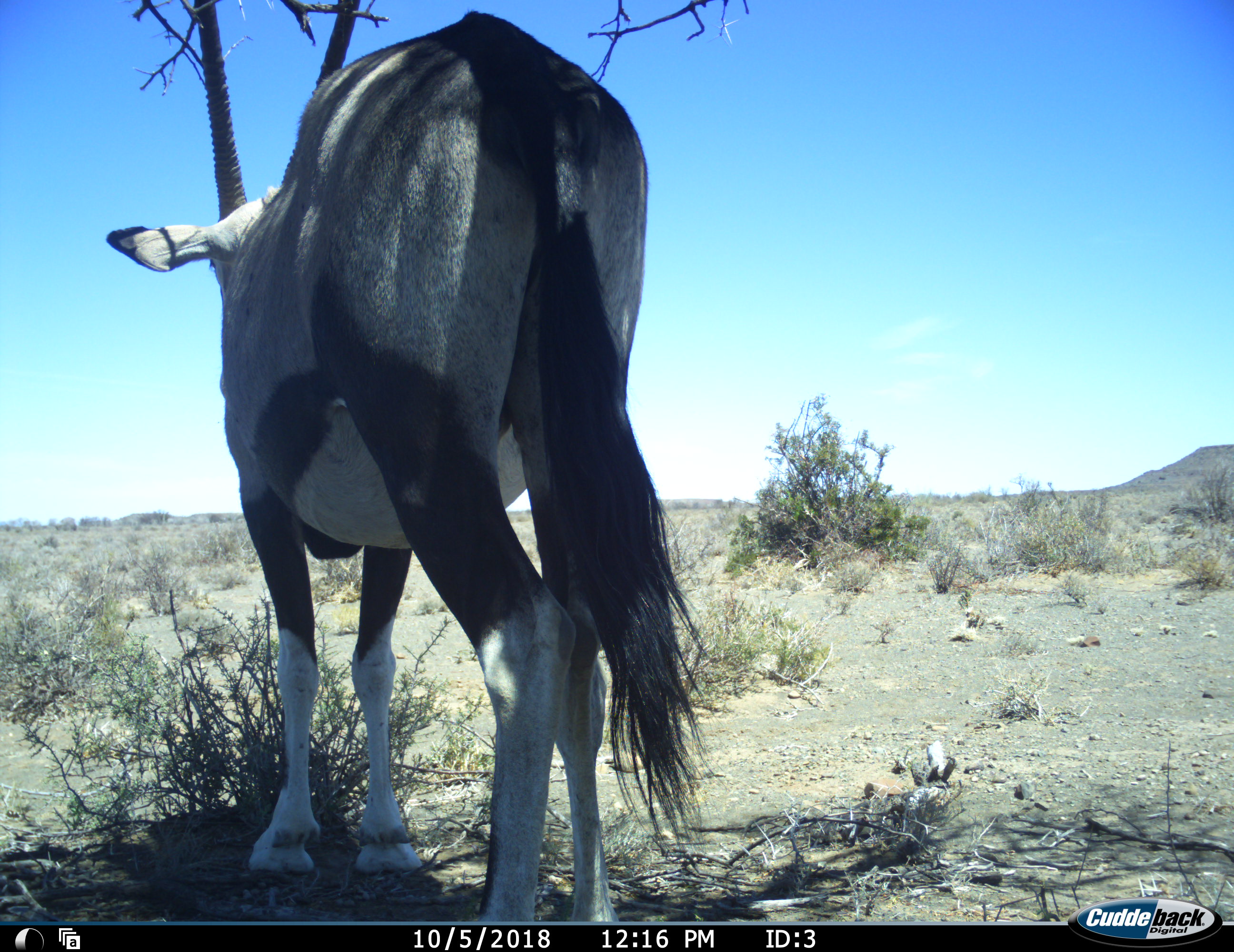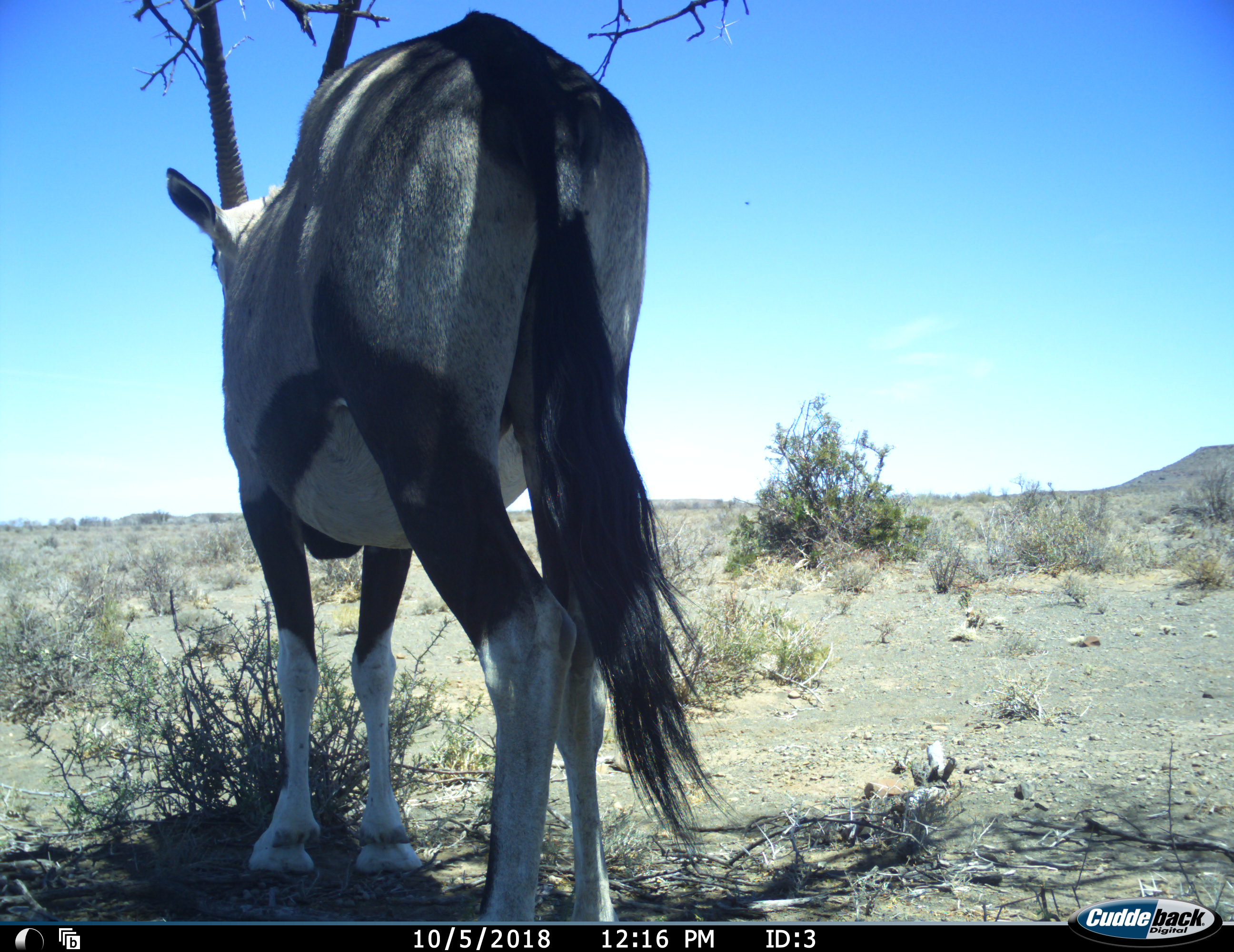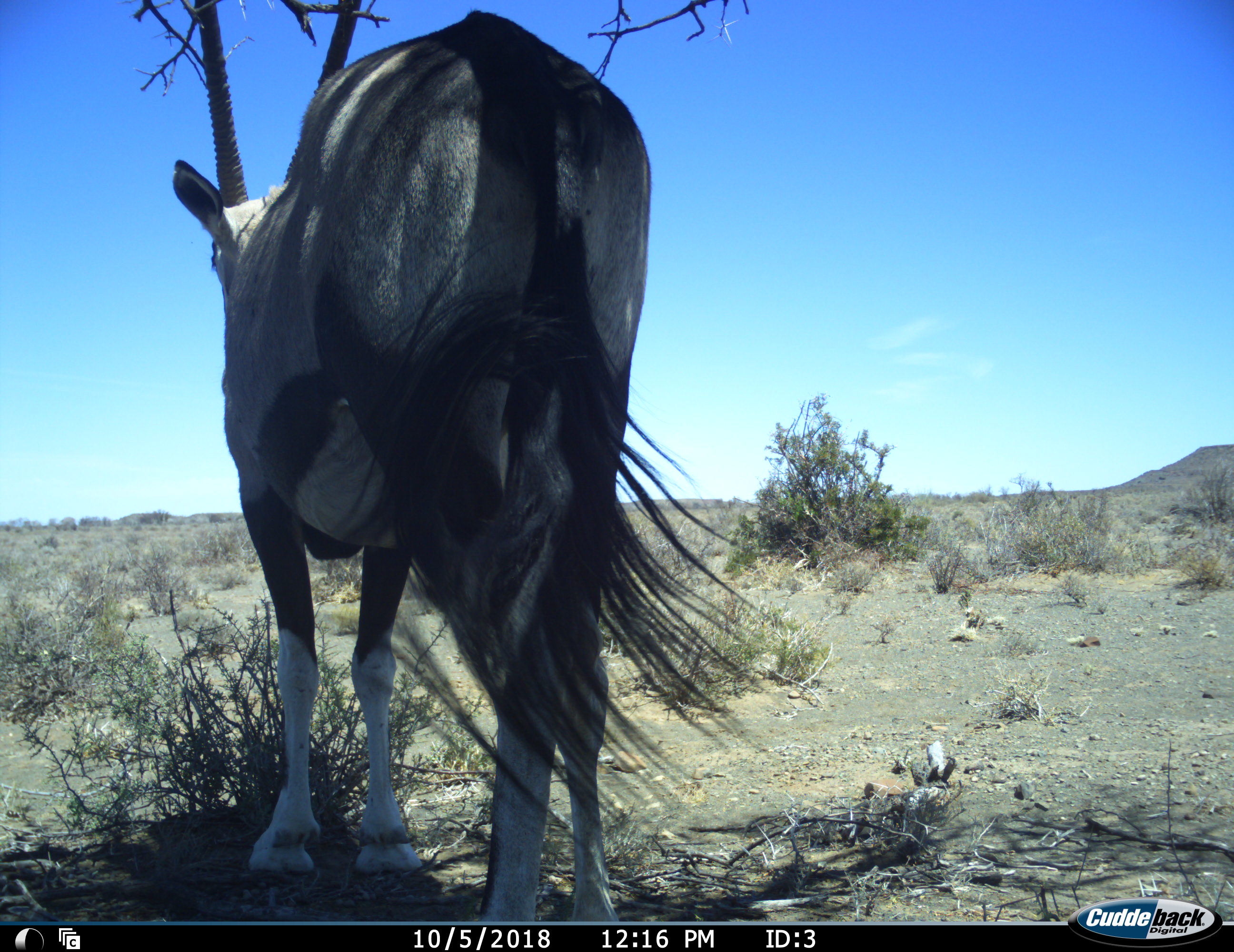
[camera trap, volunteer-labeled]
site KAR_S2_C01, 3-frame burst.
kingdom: Animalia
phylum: Chordata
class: Mammalia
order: Artiodactyla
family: Bovidae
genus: Oryx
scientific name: Oryx gazella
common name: gemsbok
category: oryx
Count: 1.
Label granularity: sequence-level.